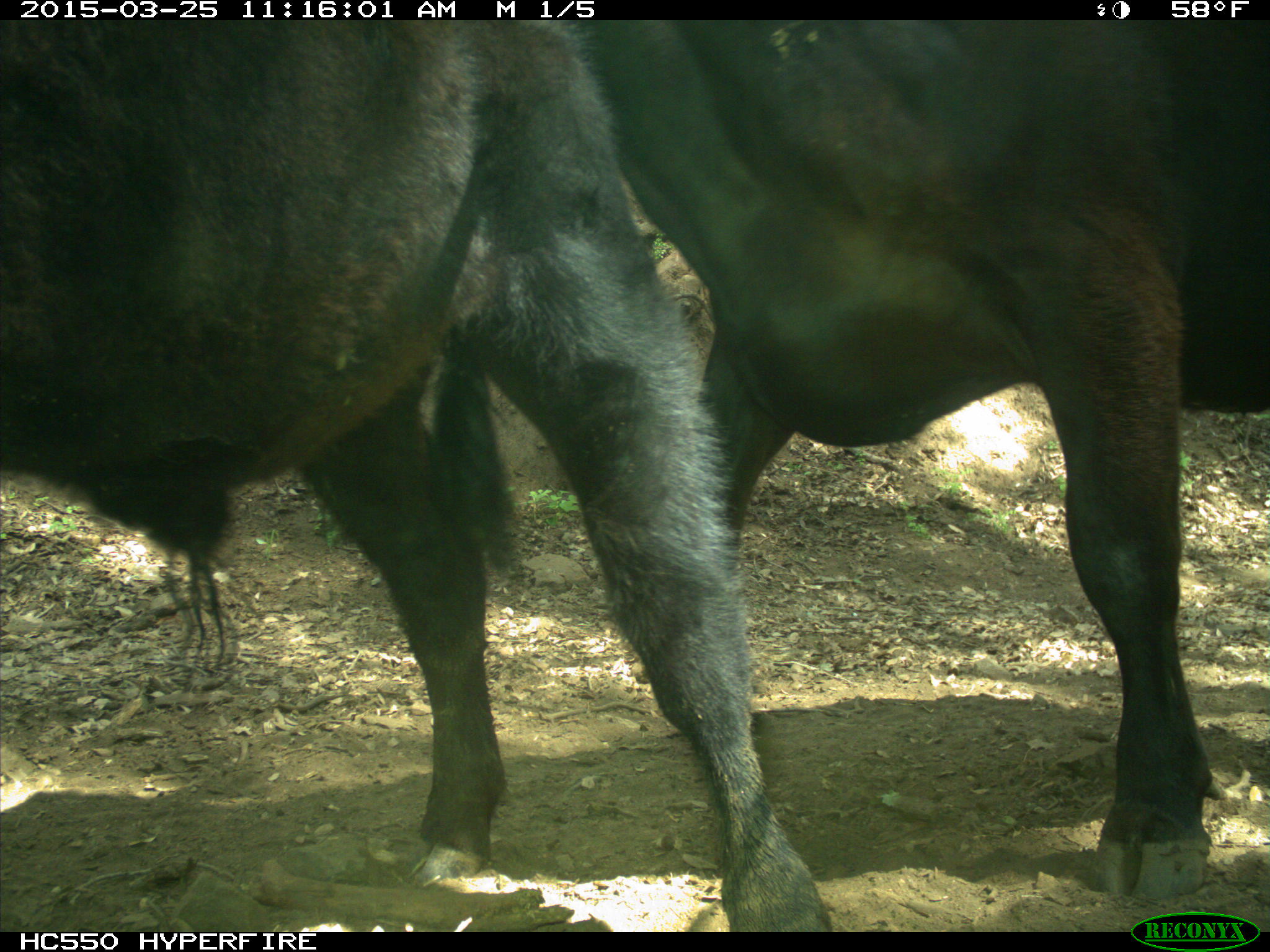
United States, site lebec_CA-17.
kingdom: Animalia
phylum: Chordata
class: Mammalia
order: Artiodactyla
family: Bovidae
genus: Bos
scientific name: Bos taurus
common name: domestic cow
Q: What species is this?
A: Bos taurus (domestic cow).